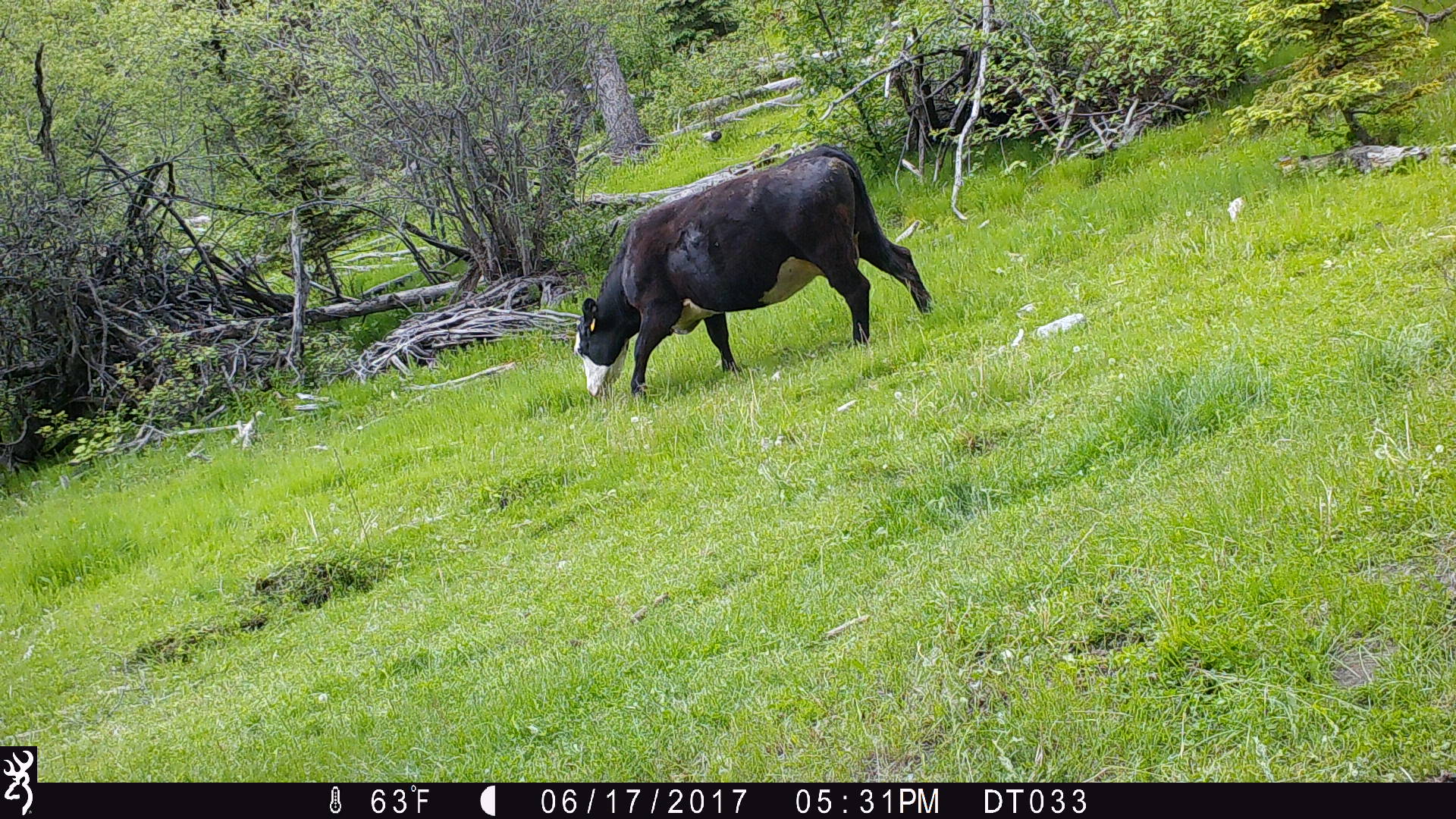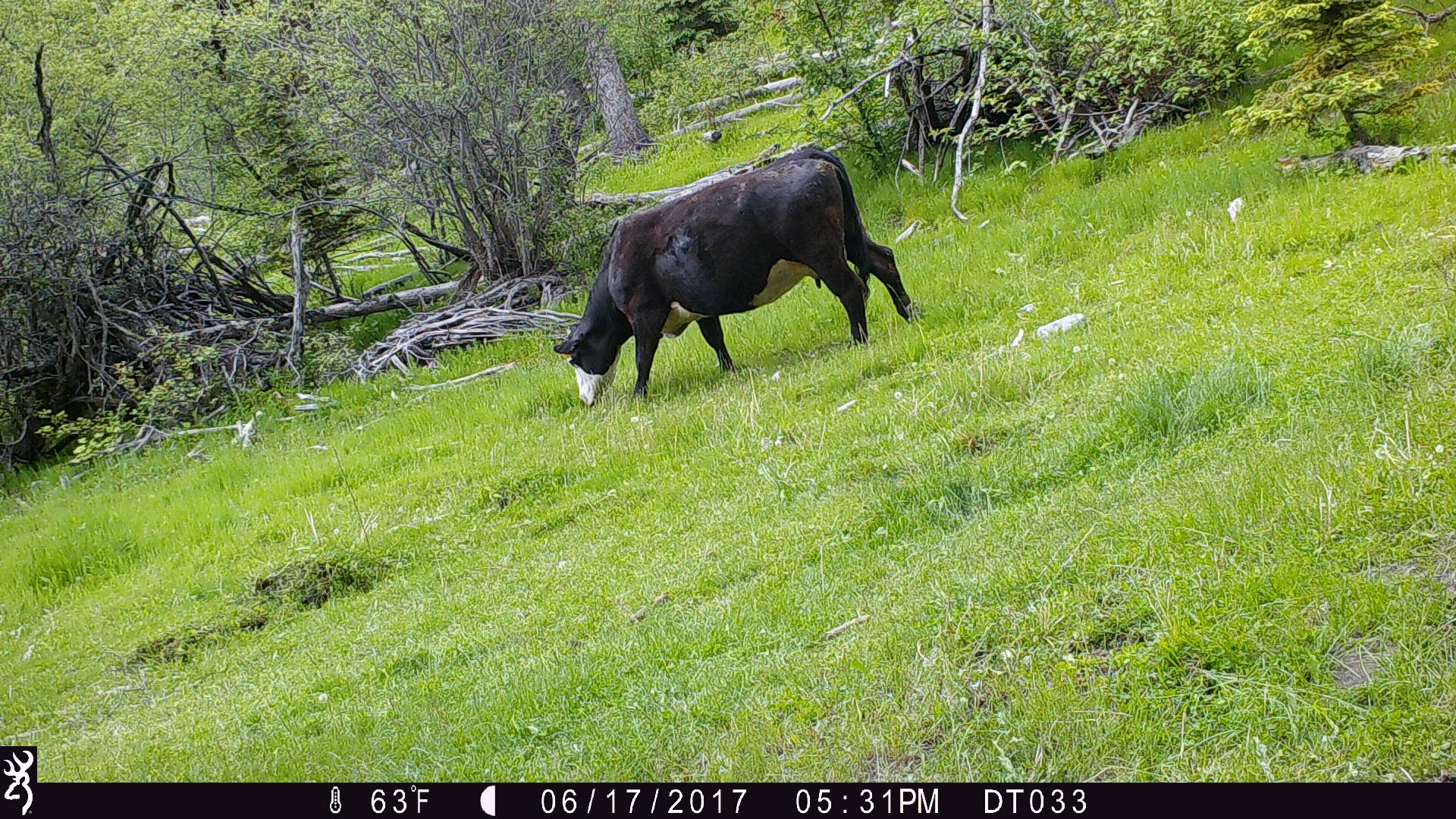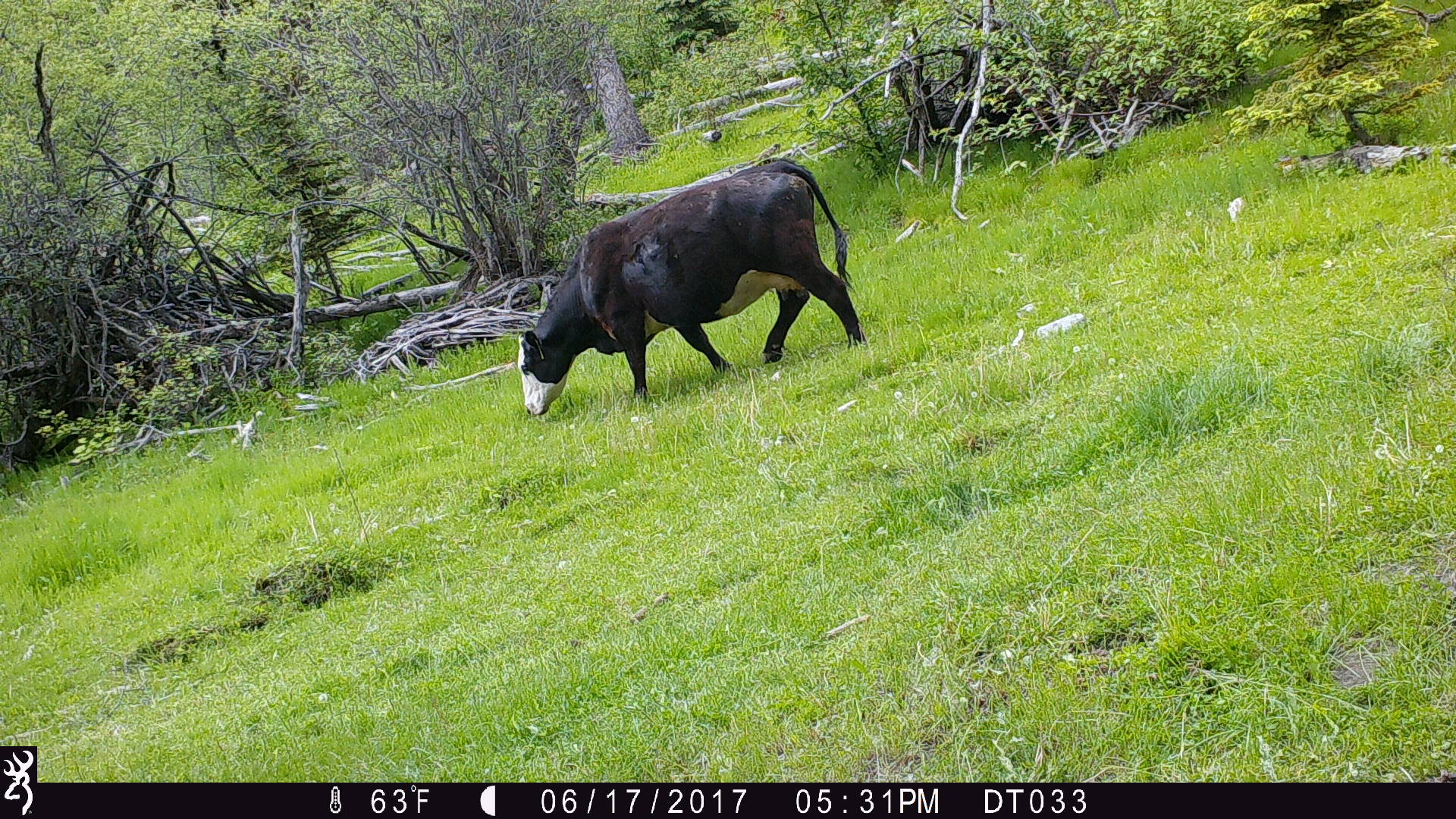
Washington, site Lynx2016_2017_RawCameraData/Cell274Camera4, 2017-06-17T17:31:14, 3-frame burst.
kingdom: Animalia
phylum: Chordata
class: Mammalia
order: Artiodactyla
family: Bovidae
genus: Bos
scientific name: Bos taurus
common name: domestic cattle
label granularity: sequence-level